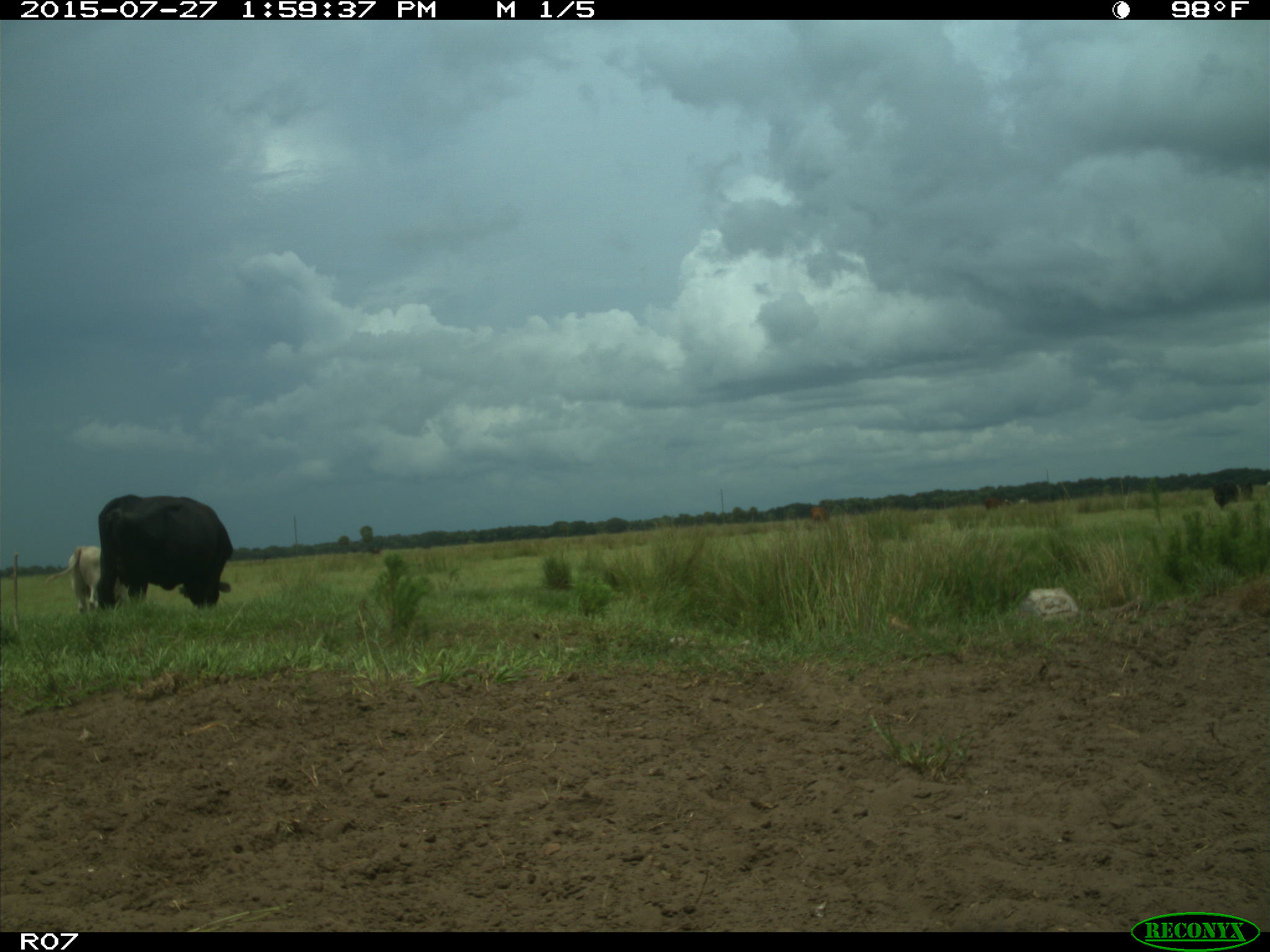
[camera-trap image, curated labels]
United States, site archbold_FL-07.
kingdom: Animalia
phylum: Chordata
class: Mammalia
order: Artiodactyla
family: Bovidae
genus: Bos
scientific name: Bos taurus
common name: domestic cow